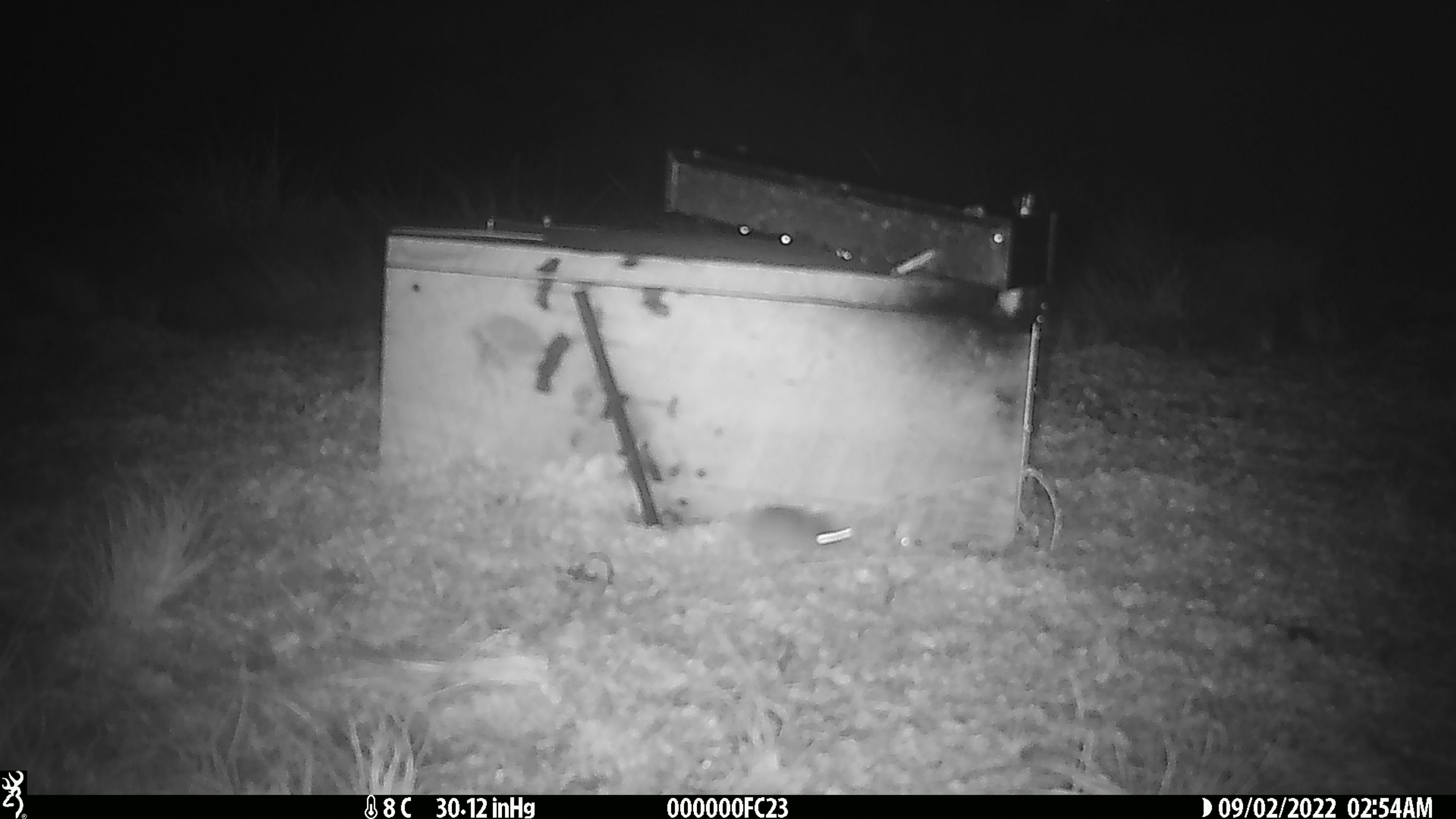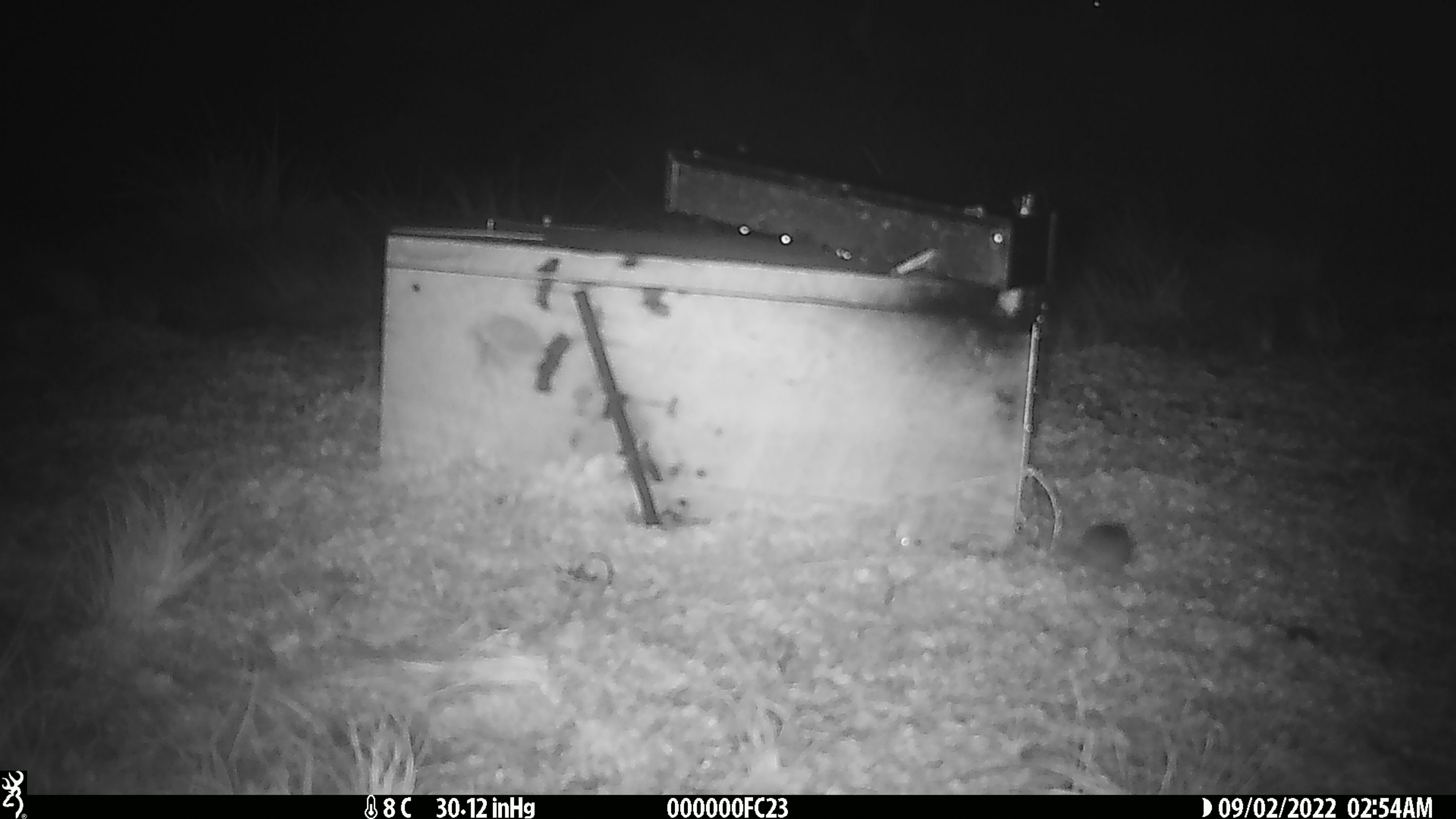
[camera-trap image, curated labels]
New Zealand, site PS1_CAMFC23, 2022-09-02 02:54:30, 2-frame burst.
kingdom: Animalia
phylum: Chordata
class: Mammalia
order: Rodentia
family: Muridae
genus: Mus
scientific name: Mus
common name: mouse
Mouse (Mus).